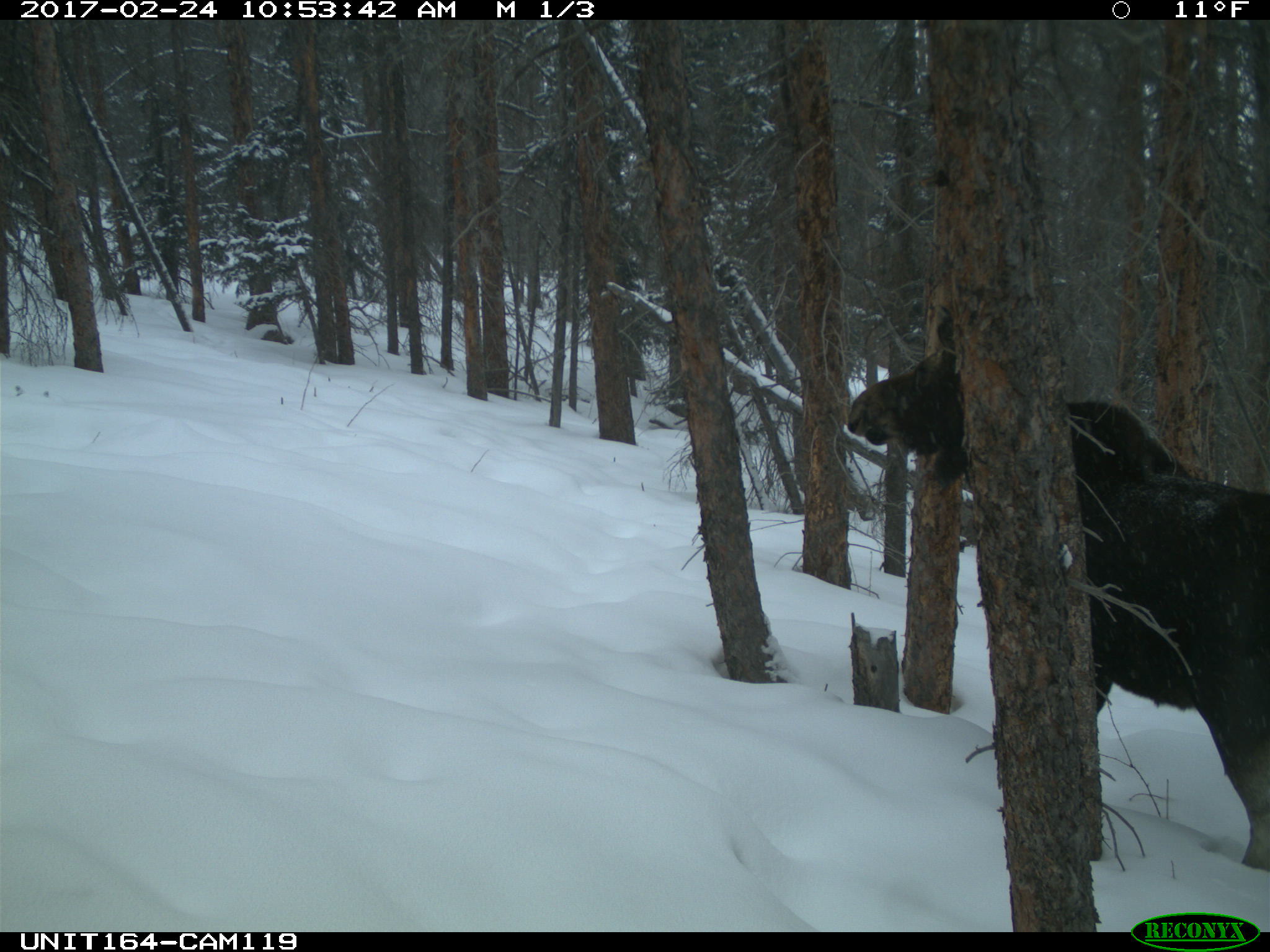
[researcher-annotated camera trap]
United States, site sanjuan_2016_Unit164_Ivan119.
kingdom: Animalia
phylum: Chordata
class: Mammalia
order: Artiodactyla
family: Cervidae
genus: Alces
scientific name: Alces alces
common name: moose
Alces alces (moose).